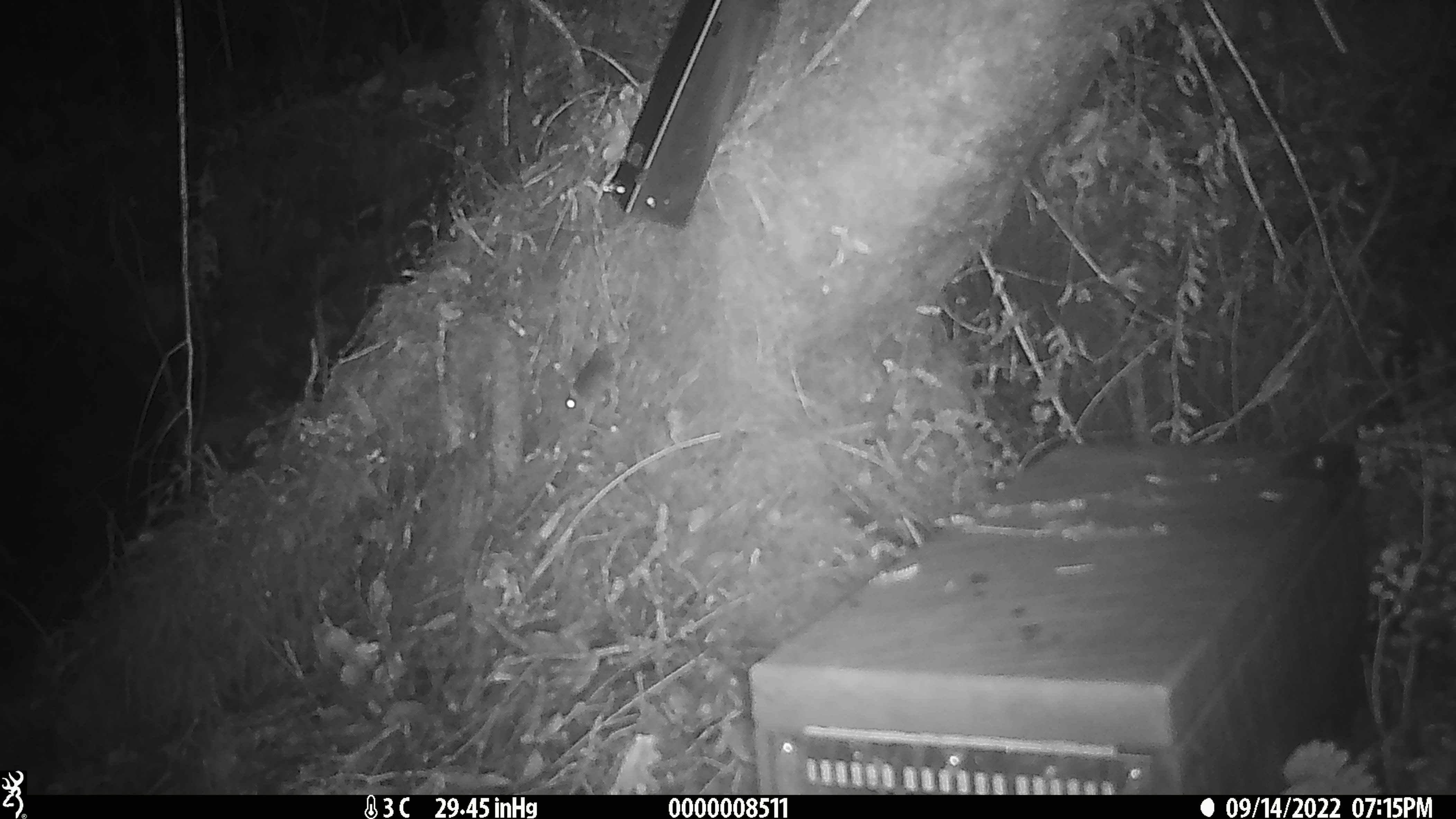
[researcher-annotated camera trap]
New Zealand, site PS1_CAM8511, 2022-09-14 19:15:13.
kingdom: Animalia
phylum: Chordata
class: Mammalia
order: Rodentia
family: Muridae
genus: Mus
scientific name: Mus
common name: mouse